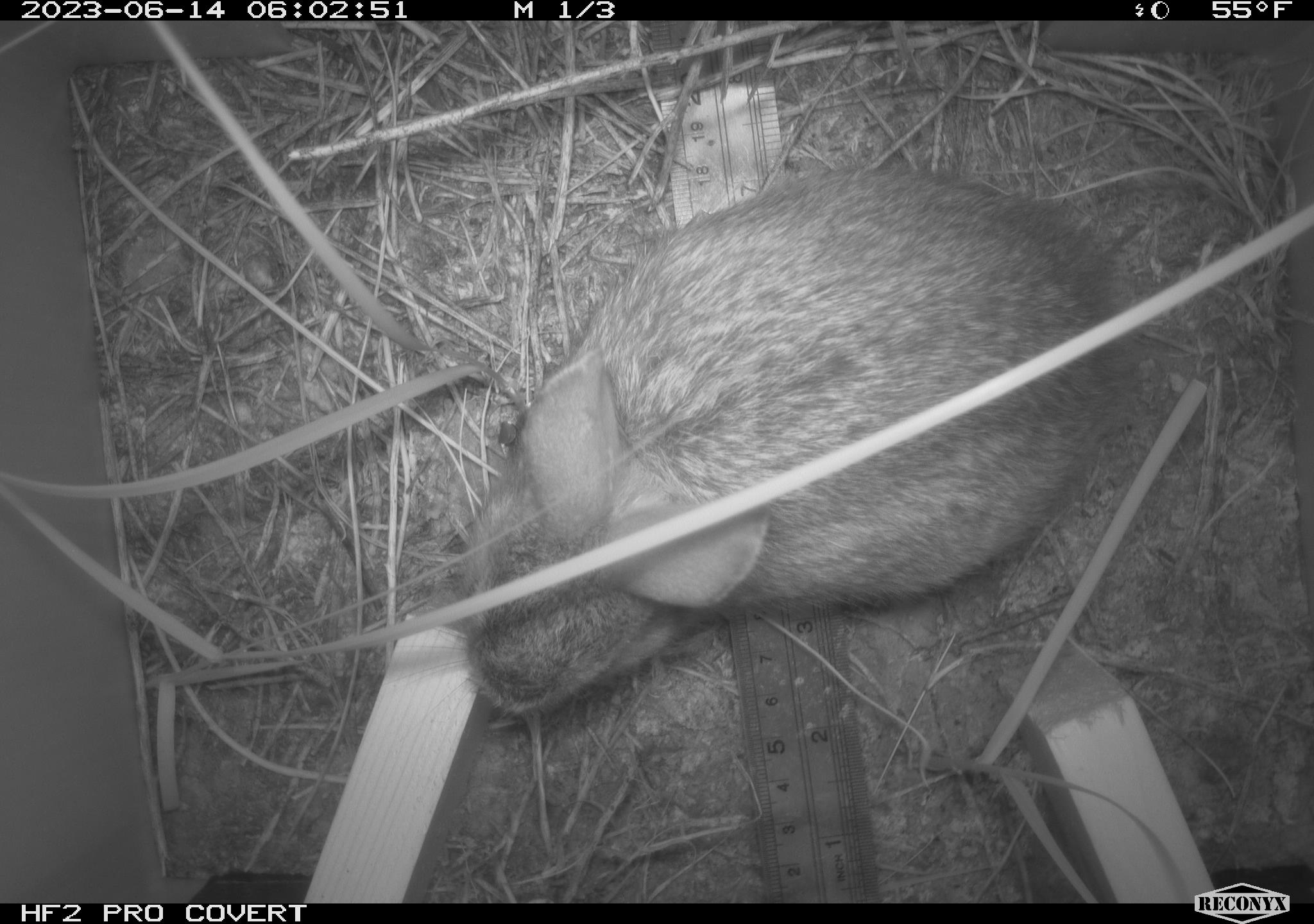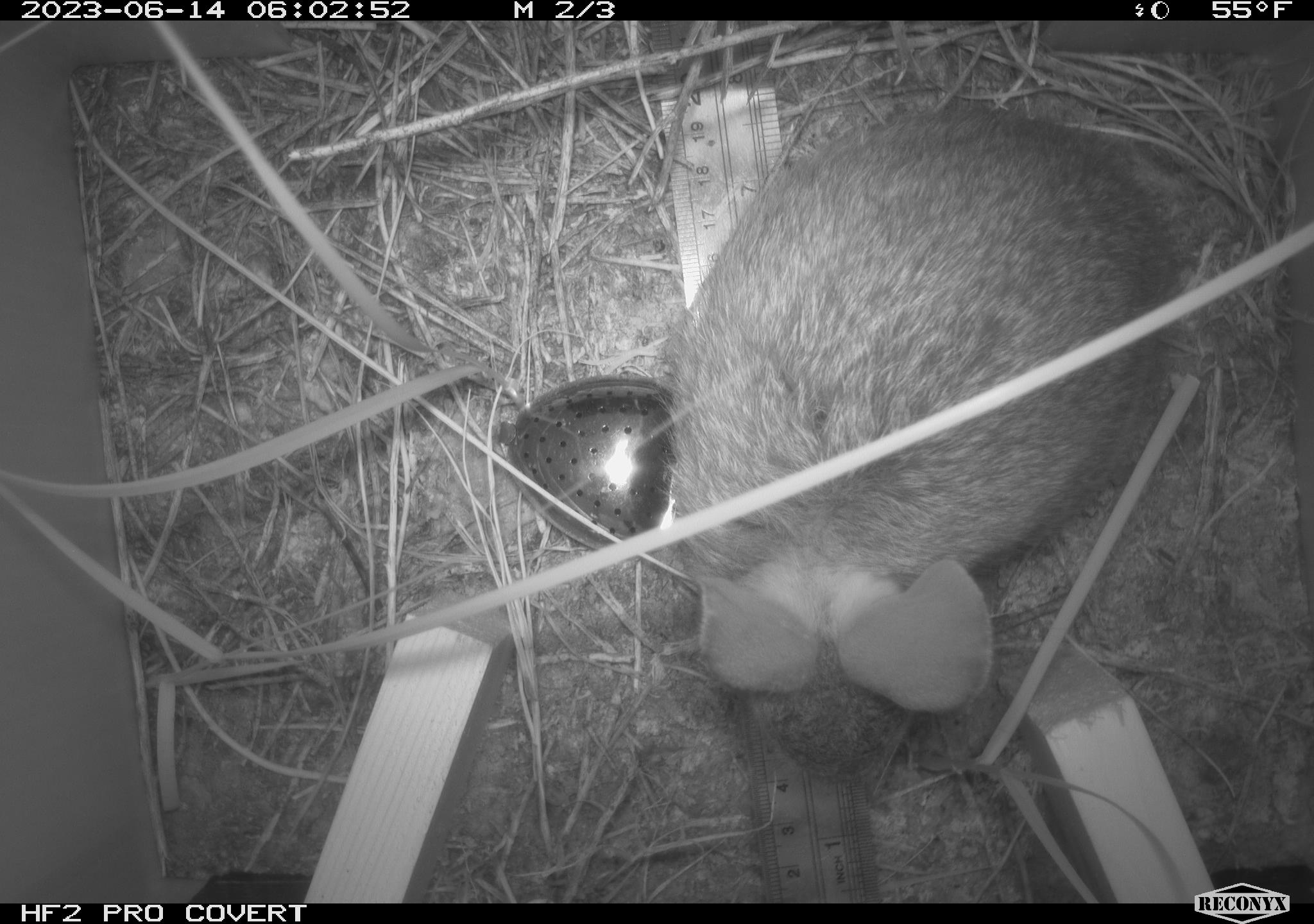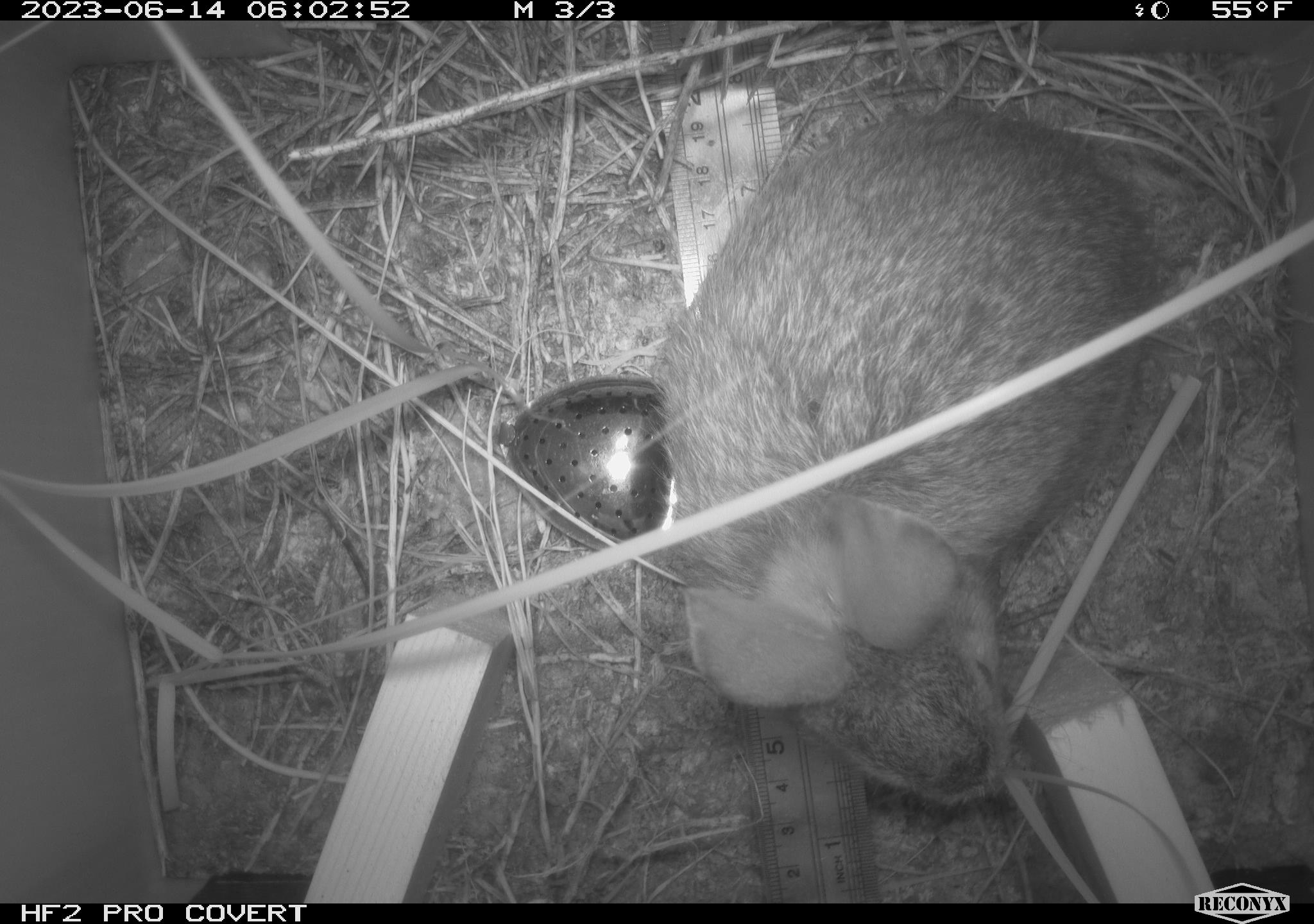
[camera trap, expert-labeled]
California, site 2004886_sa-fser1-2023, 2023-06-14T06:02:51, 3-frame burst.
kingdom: Animalia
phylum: Chordata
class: Mammalia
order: Lagomorpha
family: Leporidae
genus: Sylvilagus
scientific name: Sylvilagus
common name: cottontail rabbits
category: sylvilagus species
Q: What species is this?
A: Sylvilagus species (cottontail rabbits) (Sylvilagus).